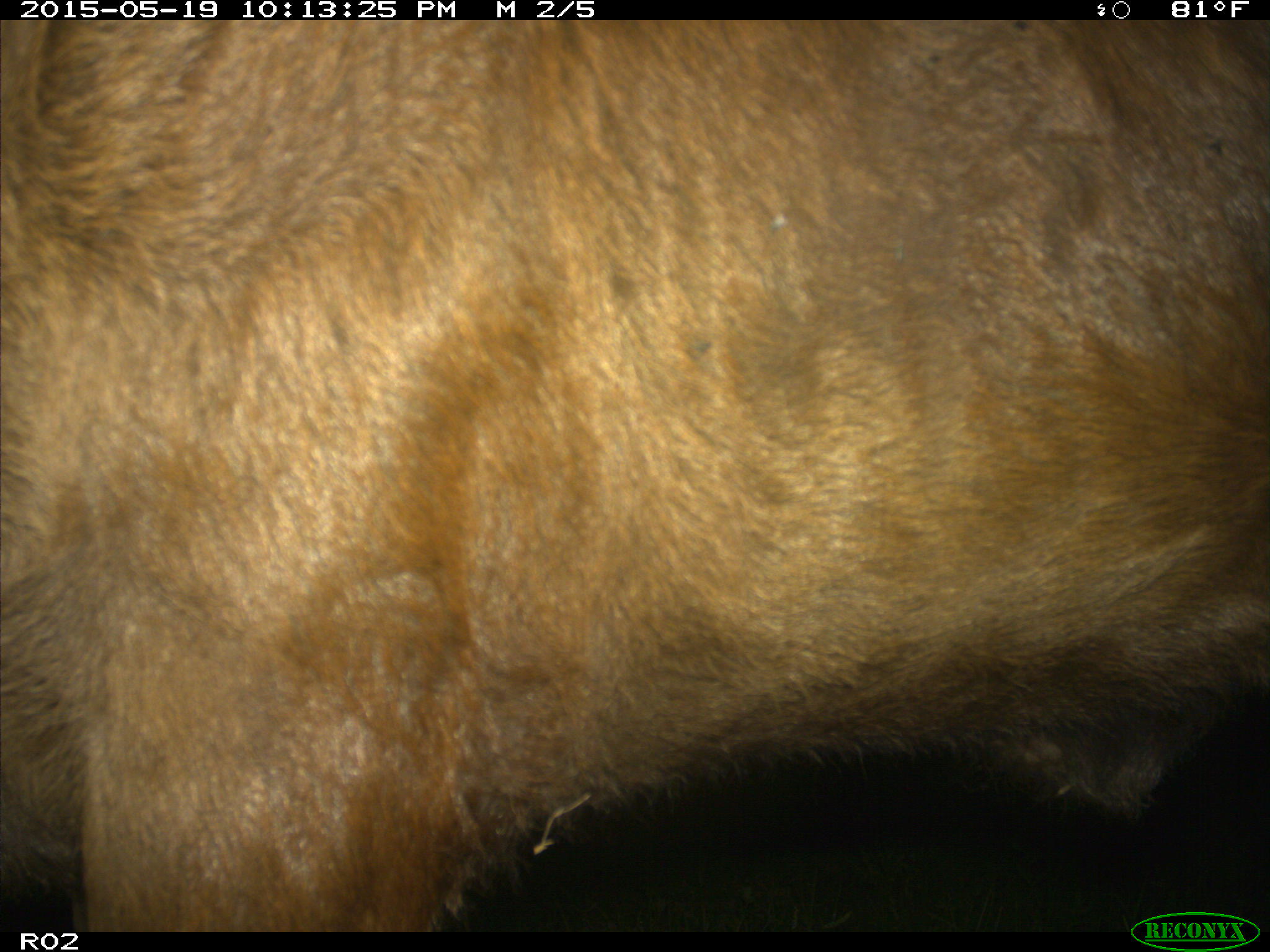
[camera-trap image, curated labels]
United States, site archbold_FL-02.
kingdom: Animalia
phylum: Chordata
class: Mammalia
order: Artiodactyla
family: Bovidae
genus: Bos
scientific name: Bos taurus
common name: domestic cow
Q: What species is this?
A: Bos taurus (domestic cow).